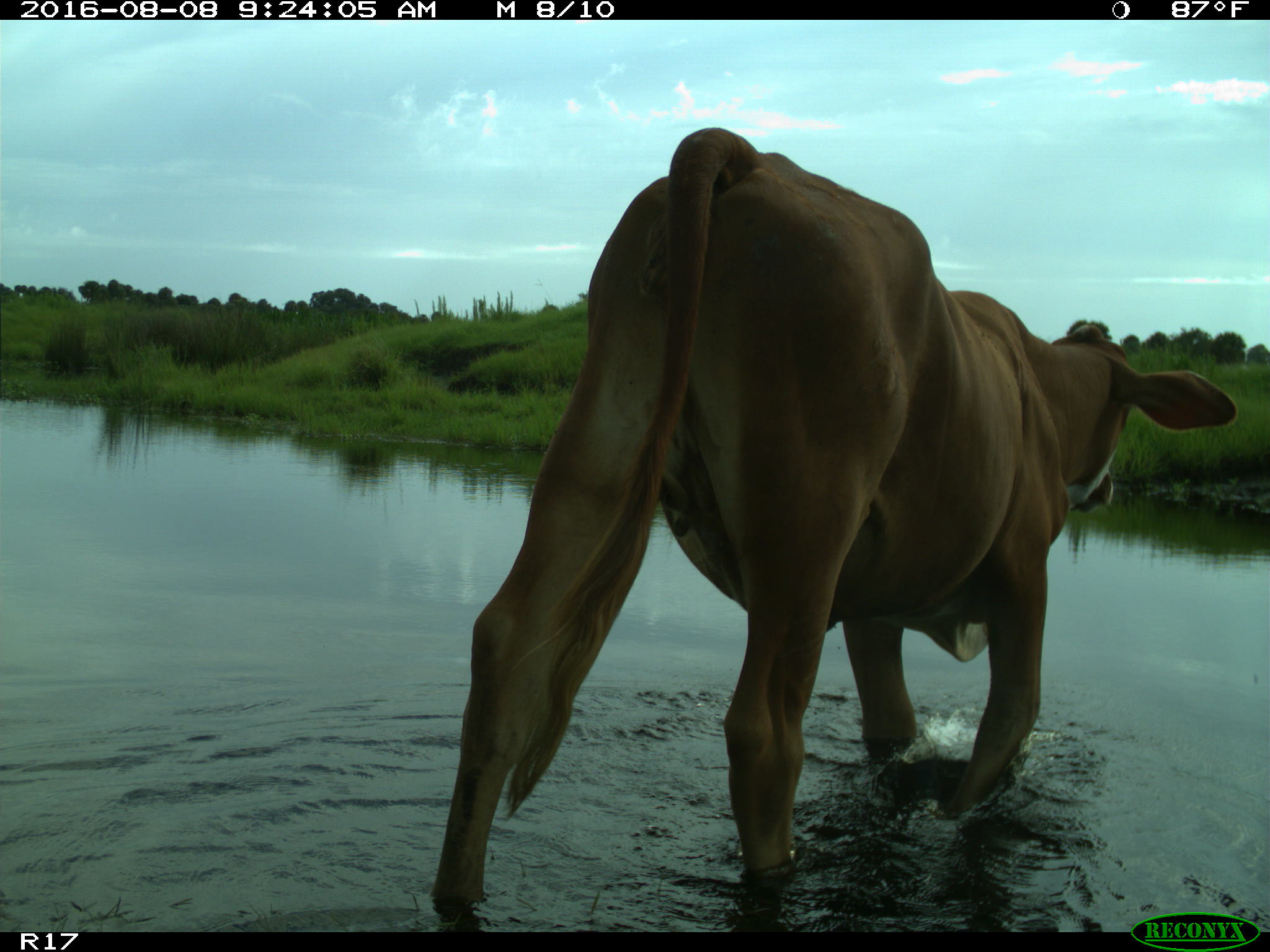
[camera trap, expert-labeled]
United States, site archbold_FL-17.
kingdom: Animalia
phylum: Chordata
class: Mammalia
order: Artiodactyla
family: Bovidae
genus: Bos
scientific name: Bos taurus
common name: domestic cow